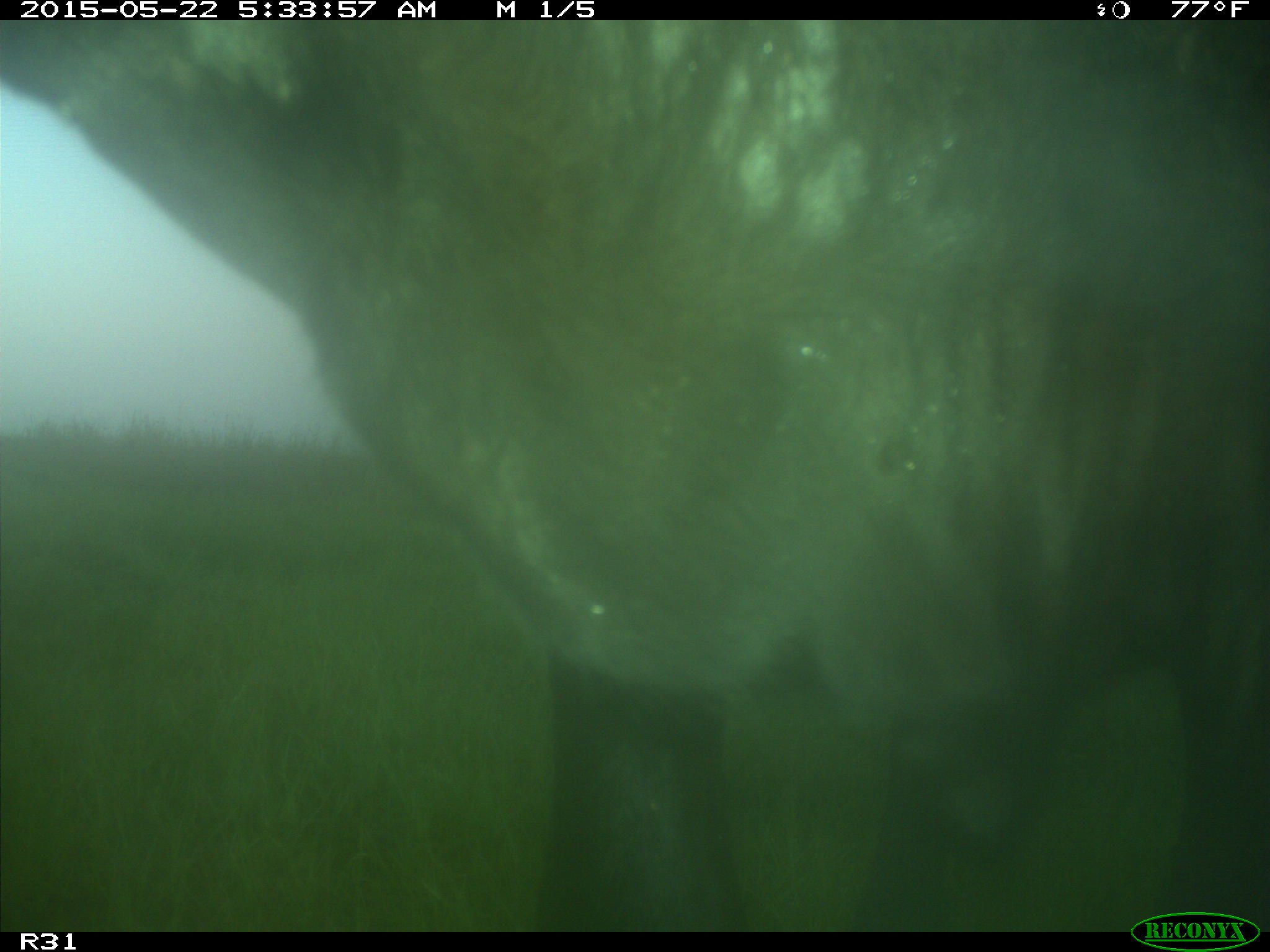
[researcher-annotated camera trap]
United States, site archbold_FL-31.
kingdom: Animalia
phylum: Chordata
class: Mammalia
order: Artiodactyla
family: Bovidae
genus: Bos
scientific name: Bos taurus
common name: domestic cow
Bos taurus (domestic cow).